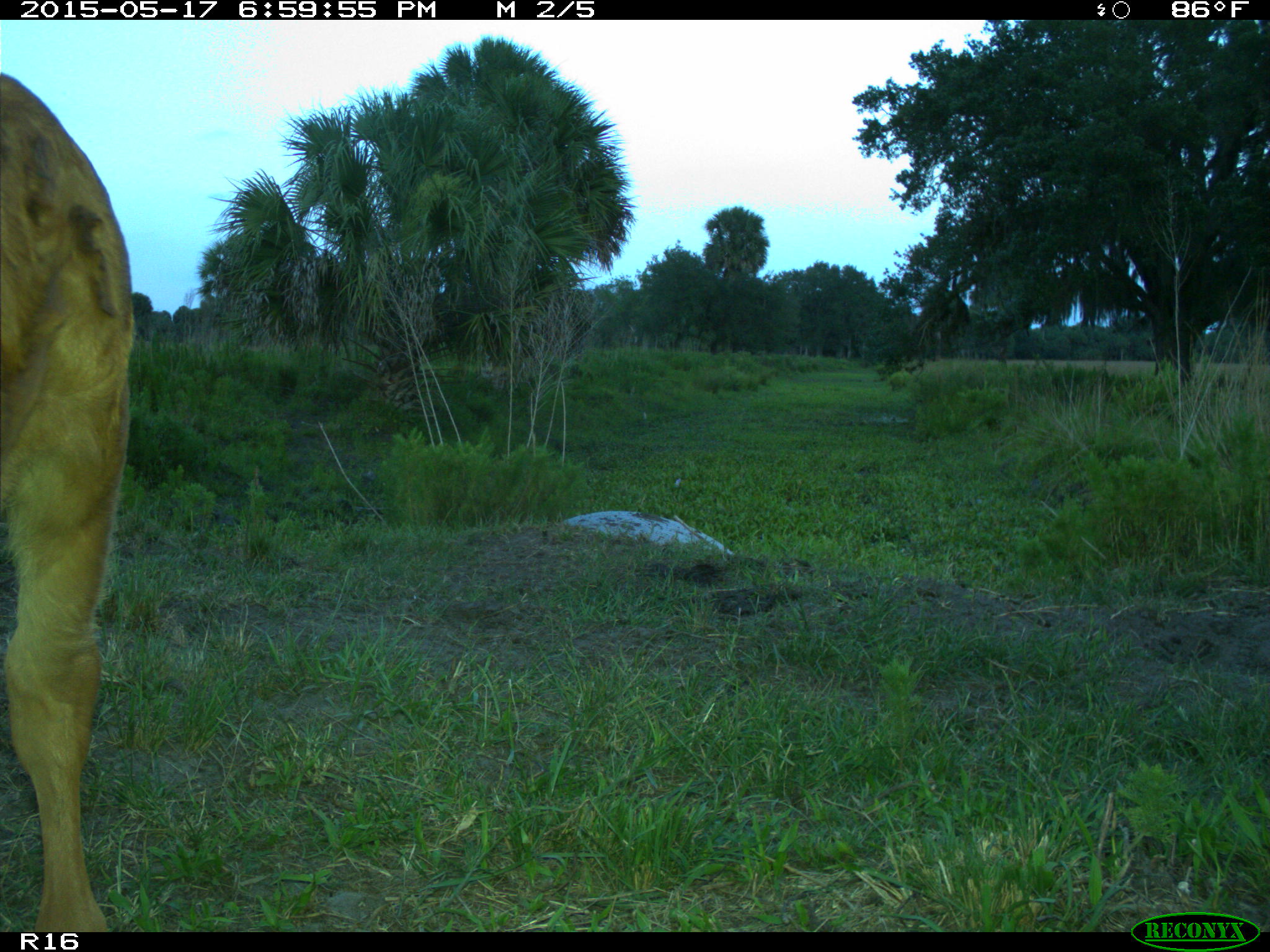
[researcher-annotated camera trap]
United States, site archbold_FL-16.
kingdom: Animalia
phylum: Chordata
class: Mammalia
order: Artiodactyla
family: Bovidae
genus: Bos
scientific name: Bos taurus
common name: domestic cow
Bos taurus (domestic cow).